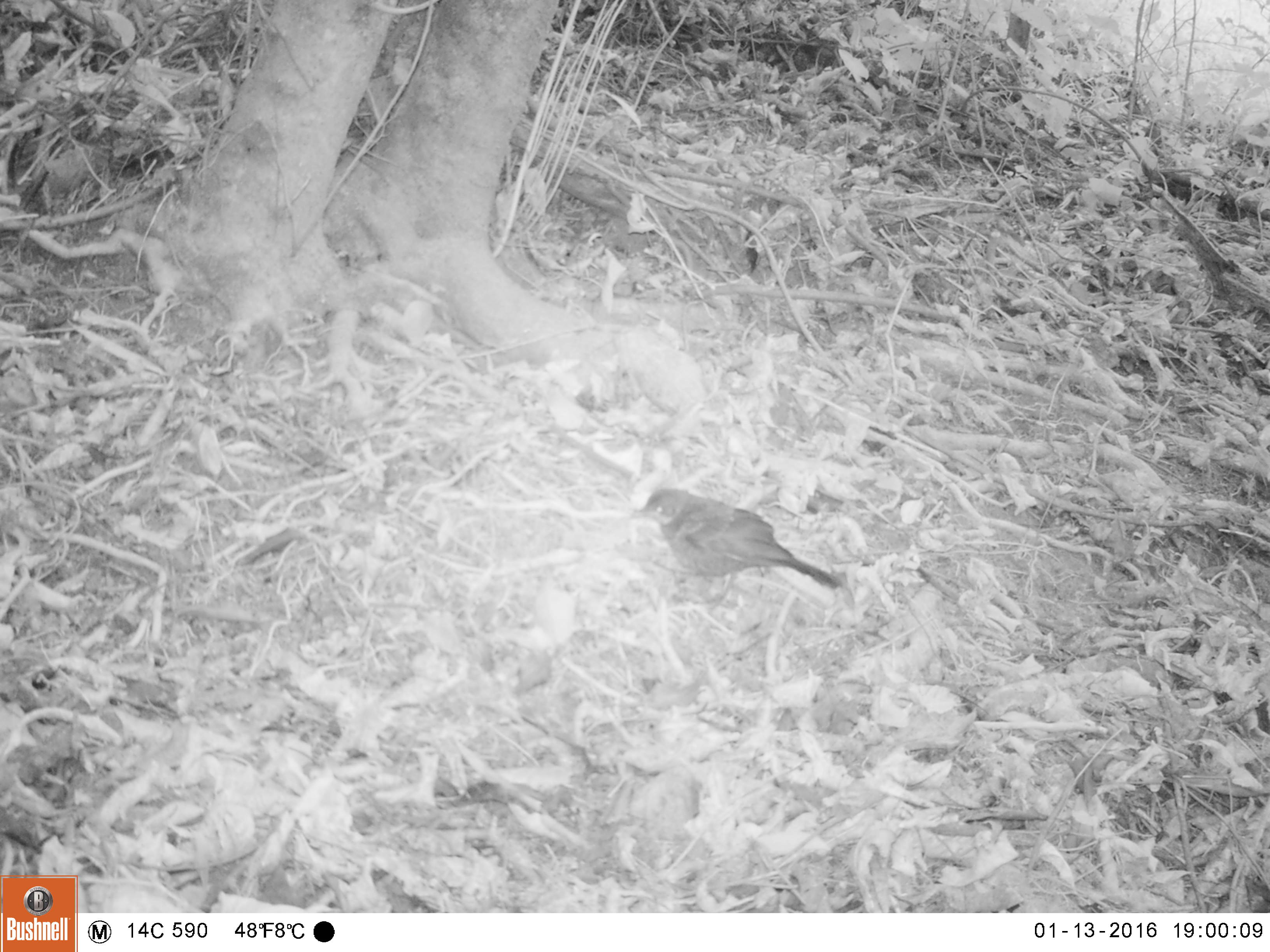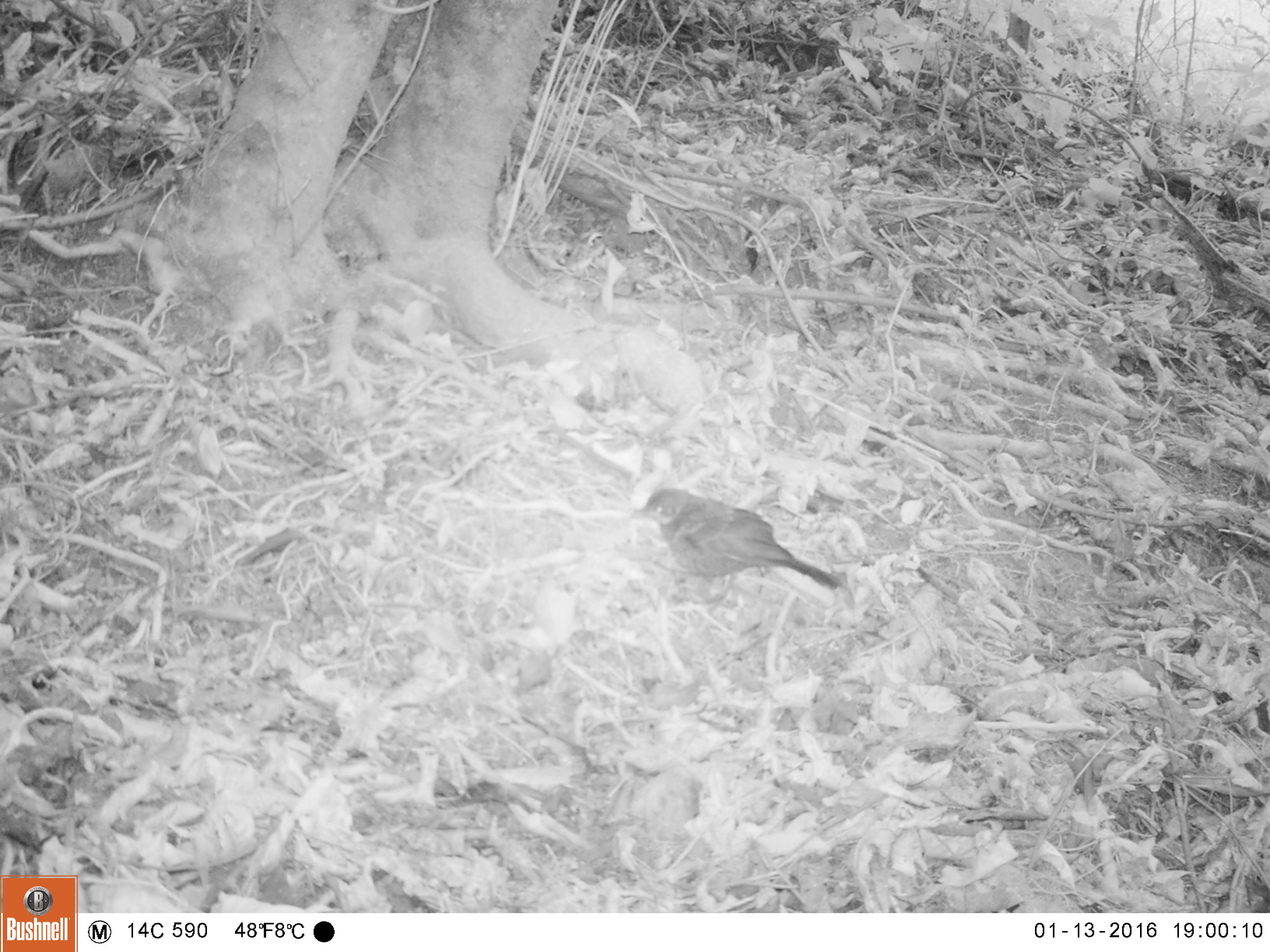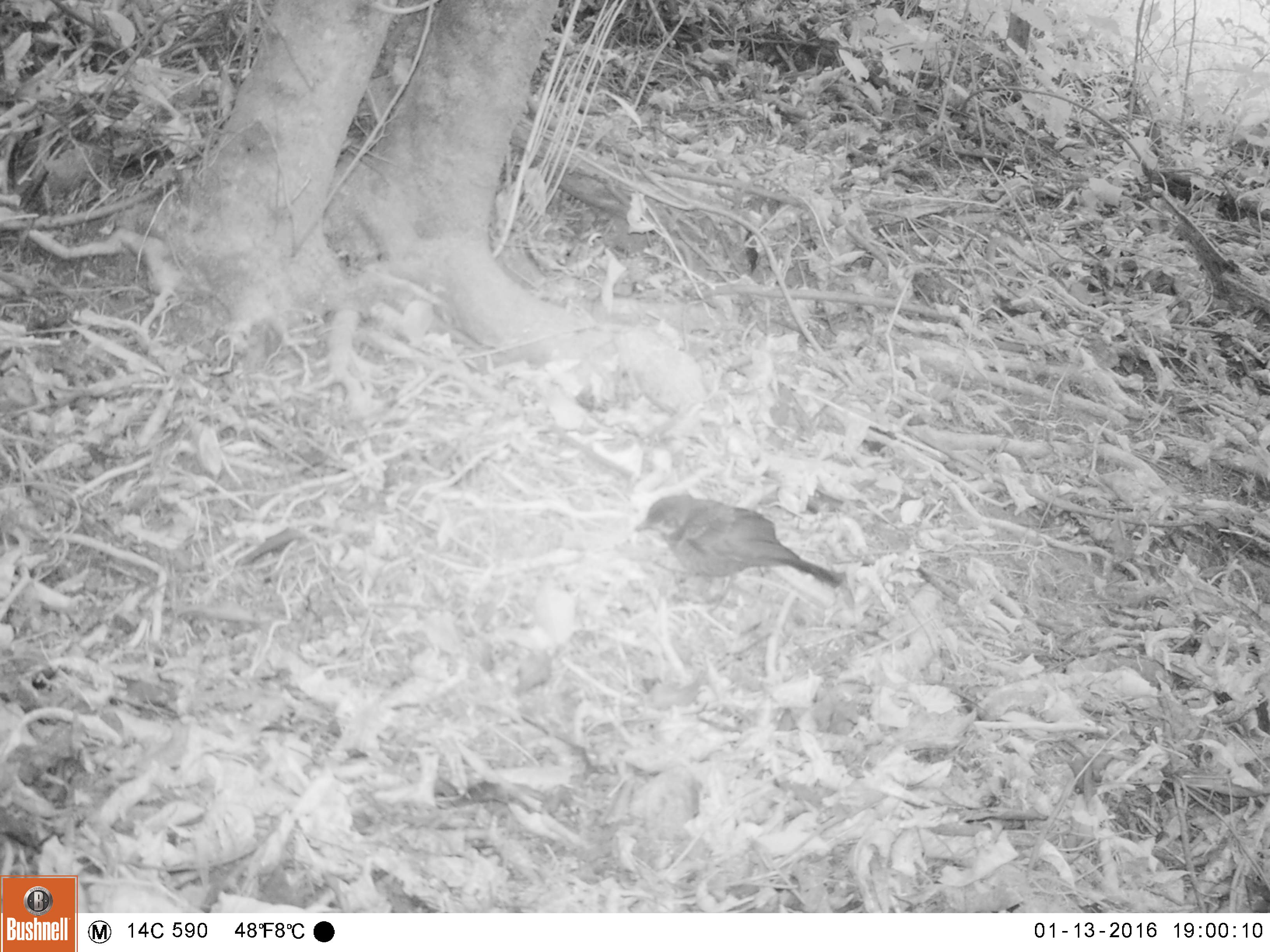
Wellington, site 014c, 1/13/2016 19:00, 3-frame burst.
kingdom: Animalia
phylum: Chordata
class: Aves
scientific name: Aves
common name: bird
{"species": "bird (Aves)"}